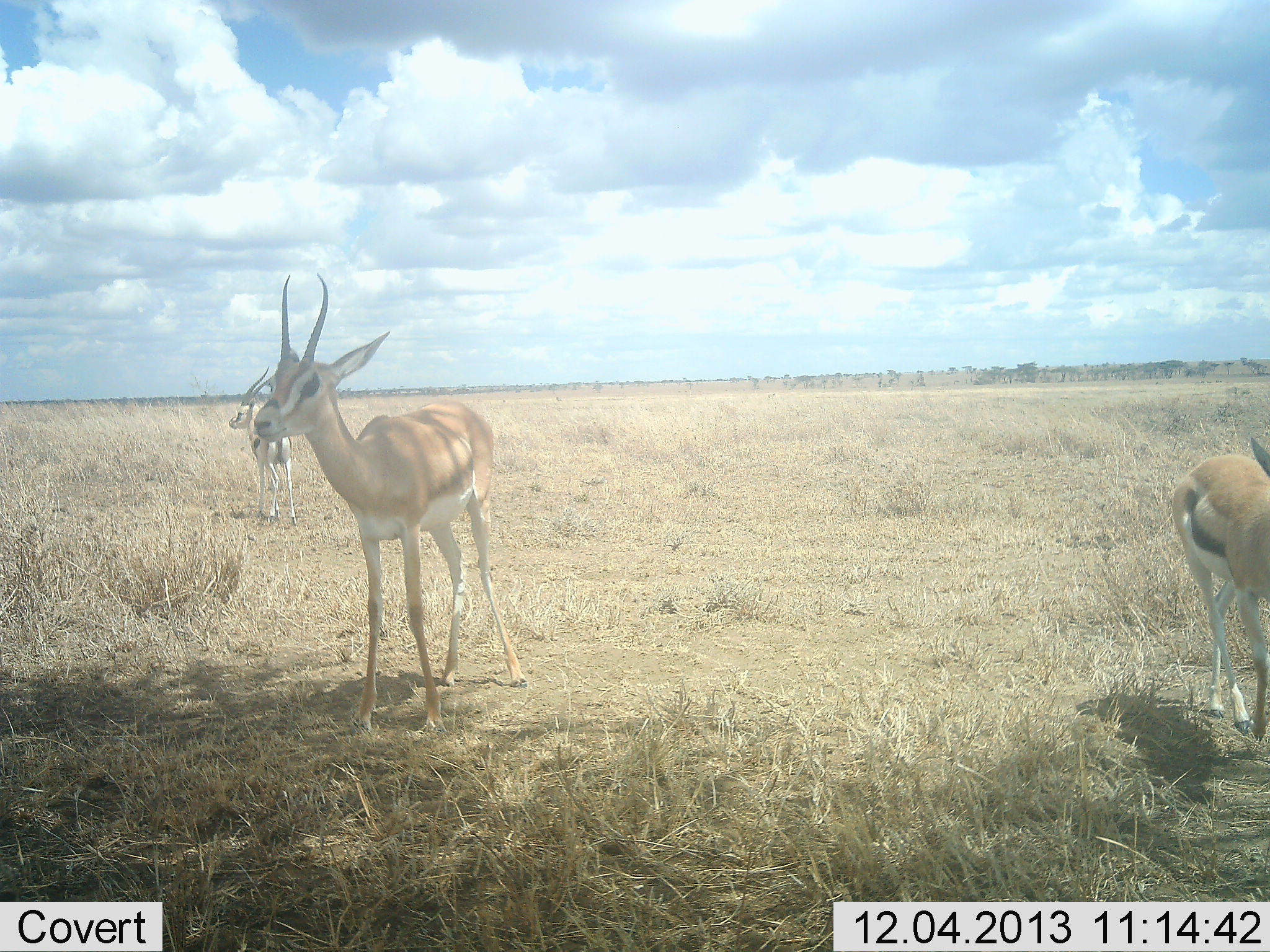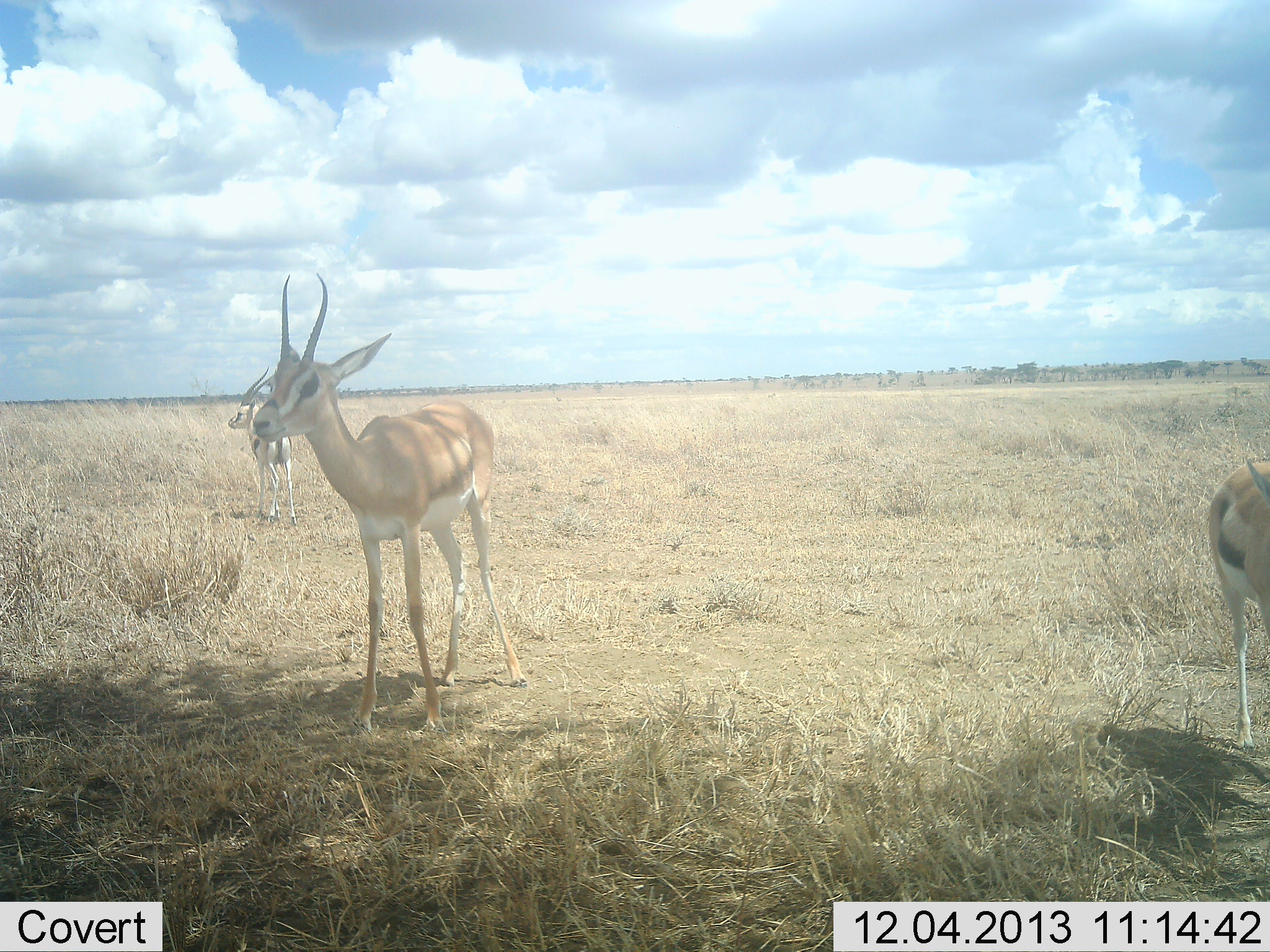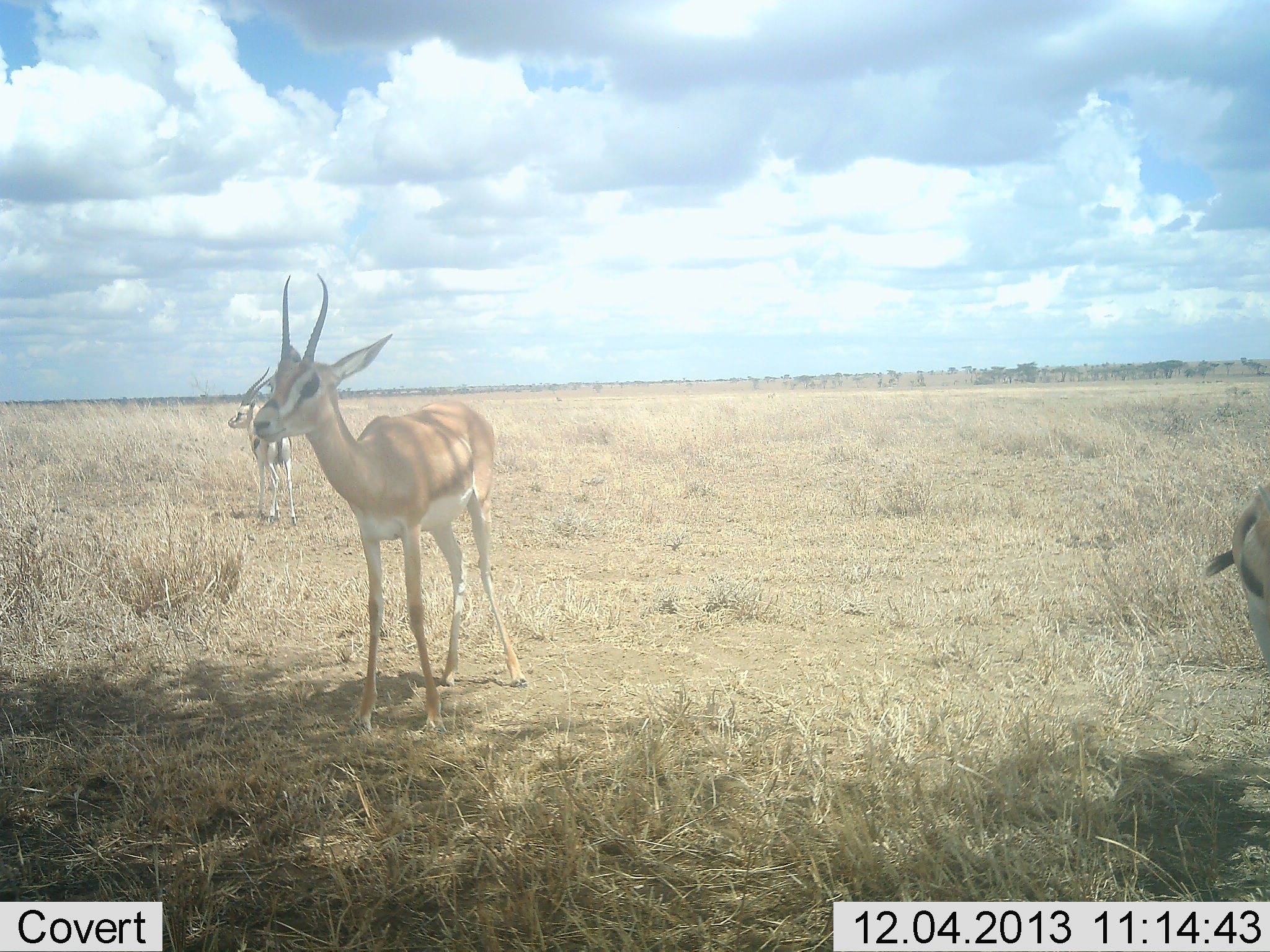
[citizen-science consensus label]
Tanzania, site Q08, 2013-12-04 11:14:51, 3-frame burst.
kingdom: Animalia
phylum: Chordata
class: Mammalia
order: Artiodactyla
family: Bovidae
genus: Eudorcas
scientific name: Eudorcas thomsonii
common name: thomson's gazelle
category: gazellethomsons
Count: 3.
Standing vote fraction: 100%.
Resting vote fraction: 0%.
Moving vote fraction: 73%.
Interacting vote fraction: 0%.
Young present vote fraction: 0%.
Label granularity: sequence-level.